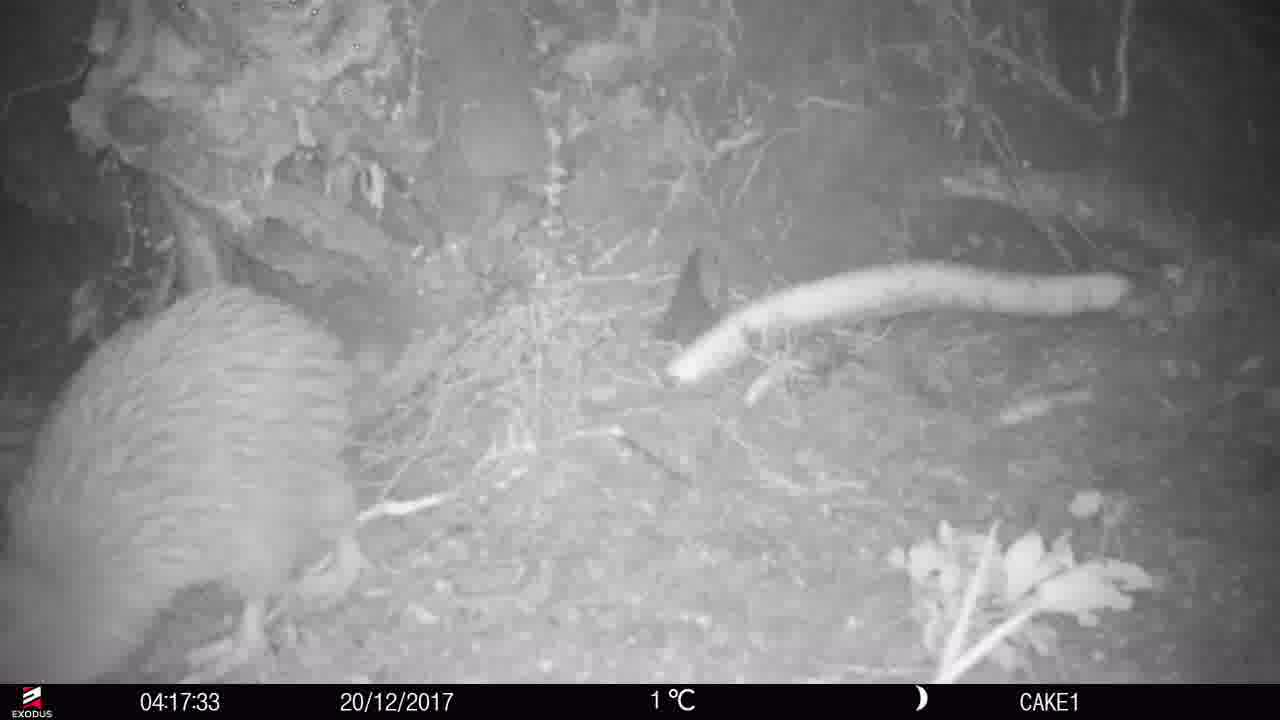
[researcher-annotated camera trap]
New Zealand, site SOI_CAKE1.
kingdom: Animalia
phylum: Chordata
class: Aves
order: Apterygiformes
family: Apterygidae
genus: Apteryx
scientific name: Apteryx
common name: kiwi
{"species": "kiwi (Apteryx)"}